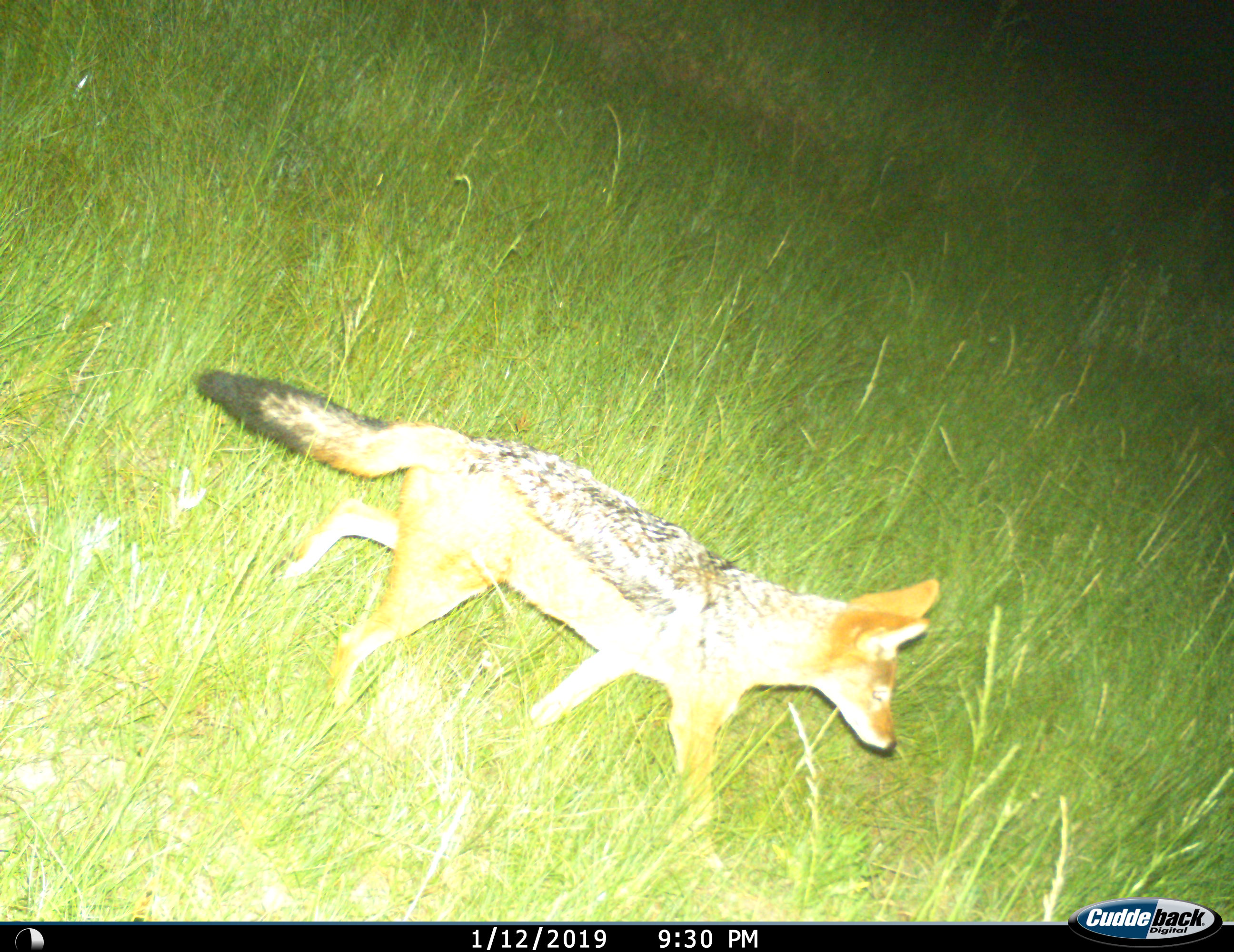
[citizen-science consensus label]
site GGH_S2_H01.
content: unidentified animal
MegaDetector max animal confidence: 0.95